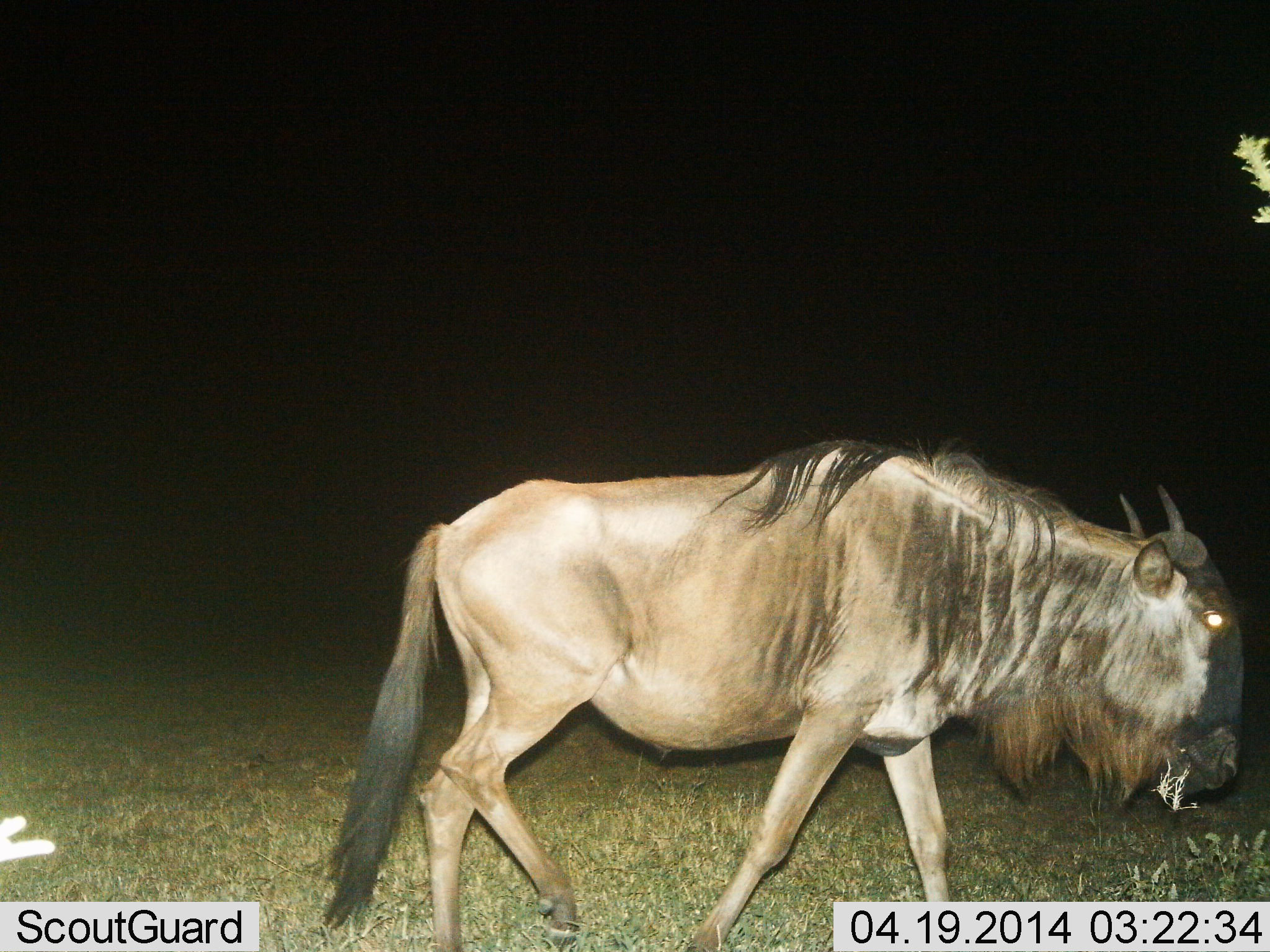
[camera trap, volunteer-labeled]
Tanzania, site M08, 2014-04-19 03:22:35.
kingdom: Animalia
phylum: Chordata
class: Mammalia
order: Artiodactyla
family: Bovidae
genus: Connochaetes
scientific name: Connochaetes taurinus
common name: blue wildebeest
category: wildebeest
Wildebeest (blue wildebeest) (Connochaetes taurinus), count 1. Behavior (volunteer vote fractions): standing 10%, resting 0%, moving 90%, interacting 0%. Young present (vote fraction): 0%. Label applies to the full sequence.